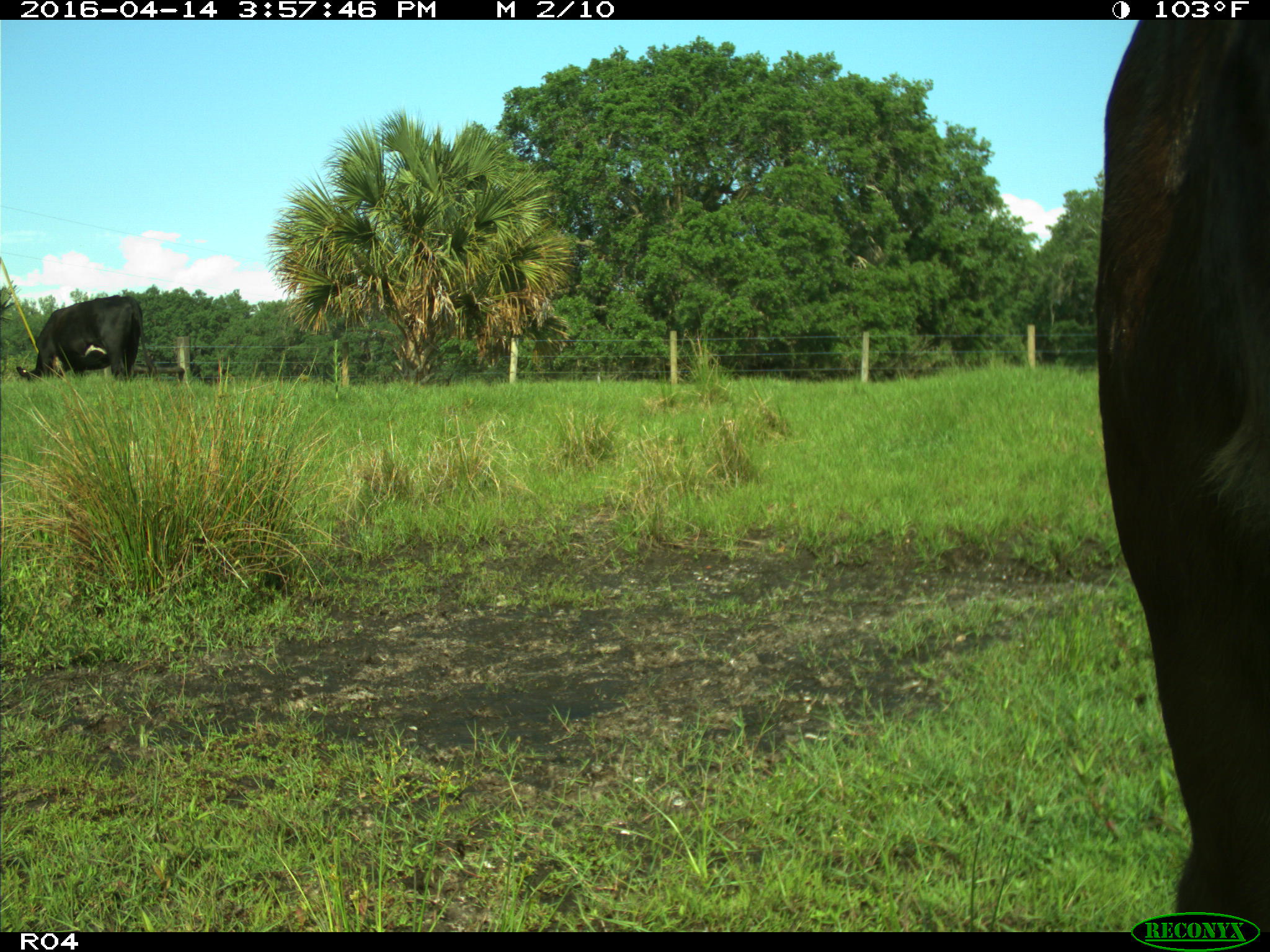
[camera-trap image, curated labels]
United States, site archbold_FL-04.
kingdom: Animalia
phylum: Chordata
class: Mammalia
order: Artiodactyla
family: Bovidae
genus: Bos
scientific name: Bos taurus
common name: domestic cow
Bos taurus (domestic cow).